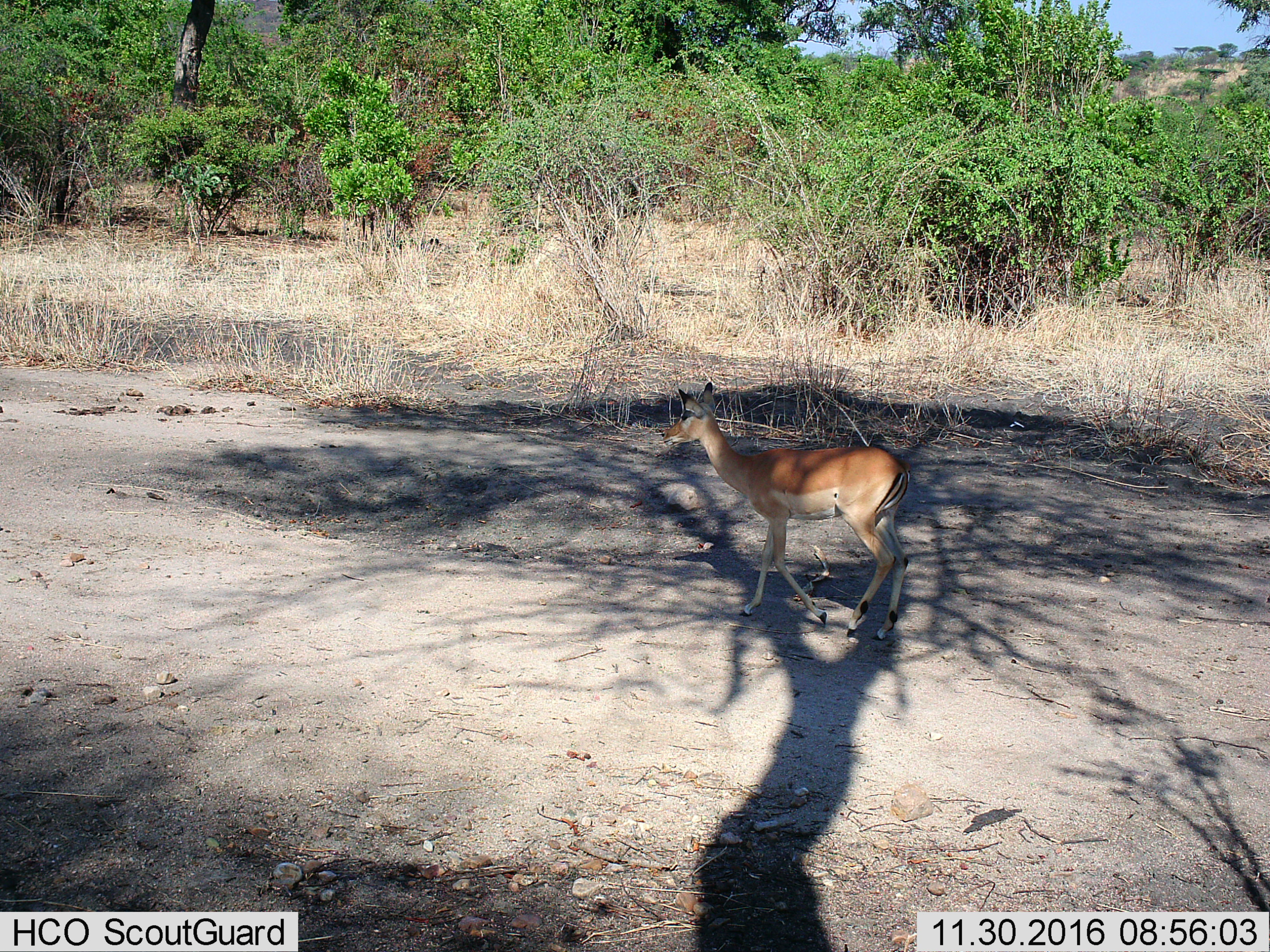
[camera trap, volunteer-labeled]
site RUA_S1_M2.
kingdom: Animalia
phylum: Chordata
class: Mammalia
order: Artiodactyla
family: Bovidae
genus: Aepyceros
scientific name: Aepyceros melampus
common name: impala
Impala (Aepyceros melampus), count 1. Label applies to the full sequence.